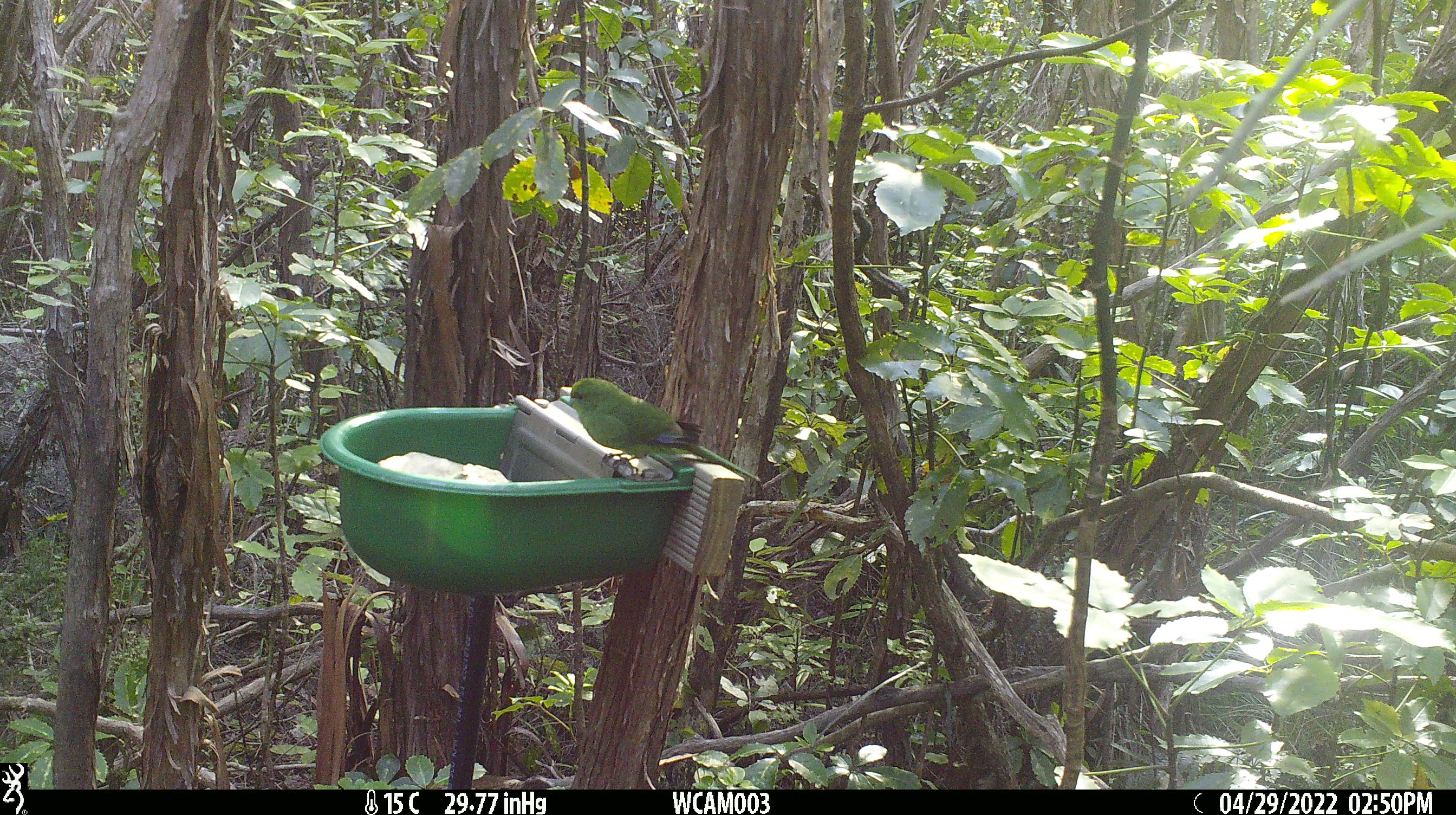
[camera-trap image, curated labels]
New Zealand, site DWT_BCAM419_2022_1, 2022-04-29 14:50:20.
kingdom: Animalia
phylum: Chordata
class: Aves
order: Psittaciformes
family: Psittaculidae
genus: Cyanoramphus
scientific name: Cyanoramphus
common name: parakeet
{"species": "parakeet (Cyanoramphus)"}